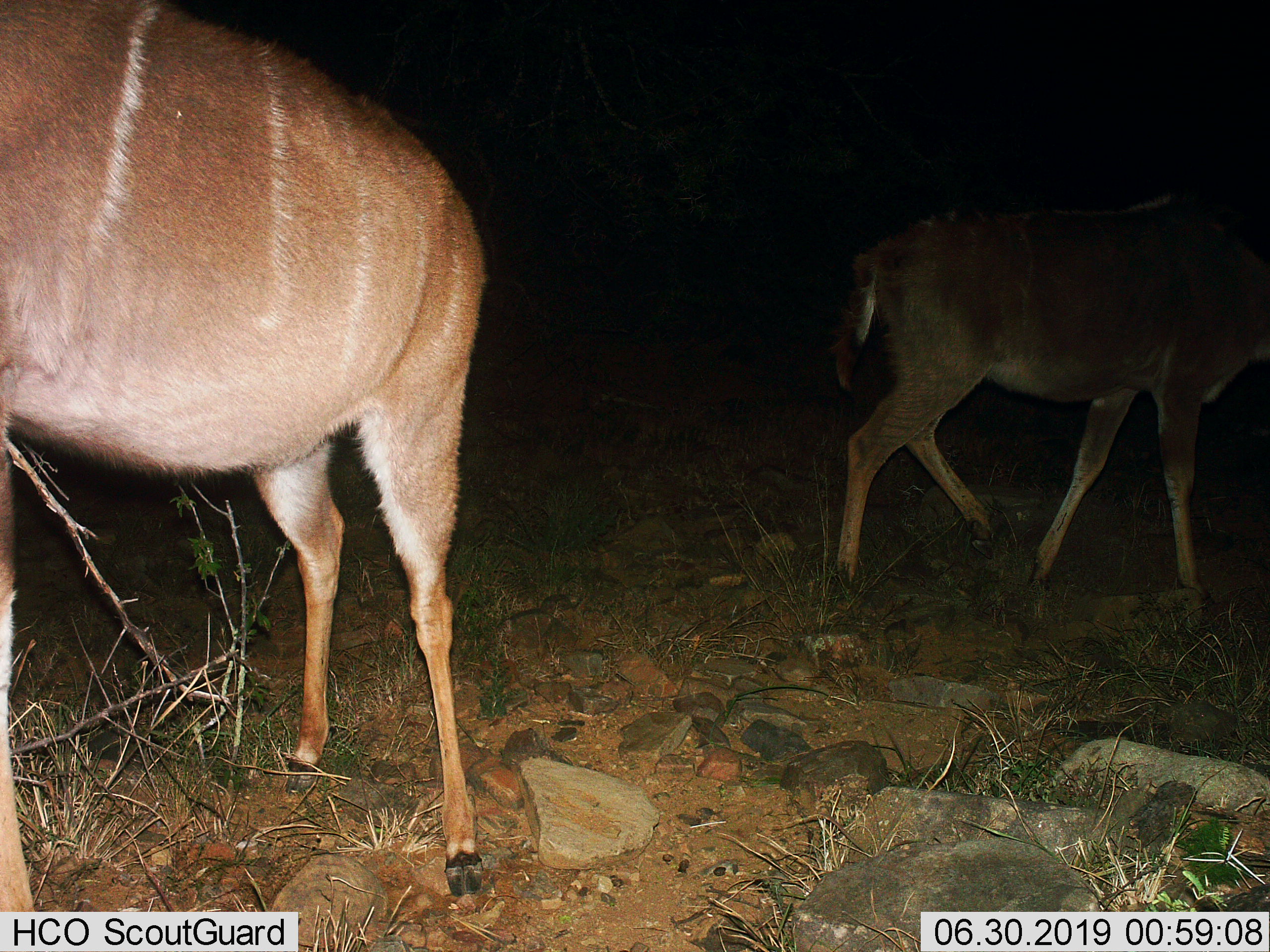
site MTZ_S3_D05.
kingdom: Animalia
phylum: Chordata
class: Mammalia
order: Artiodactyla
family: Bovidae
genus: Tragelaphus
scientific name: Tragelaphus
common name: kudu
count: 2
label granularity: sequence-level